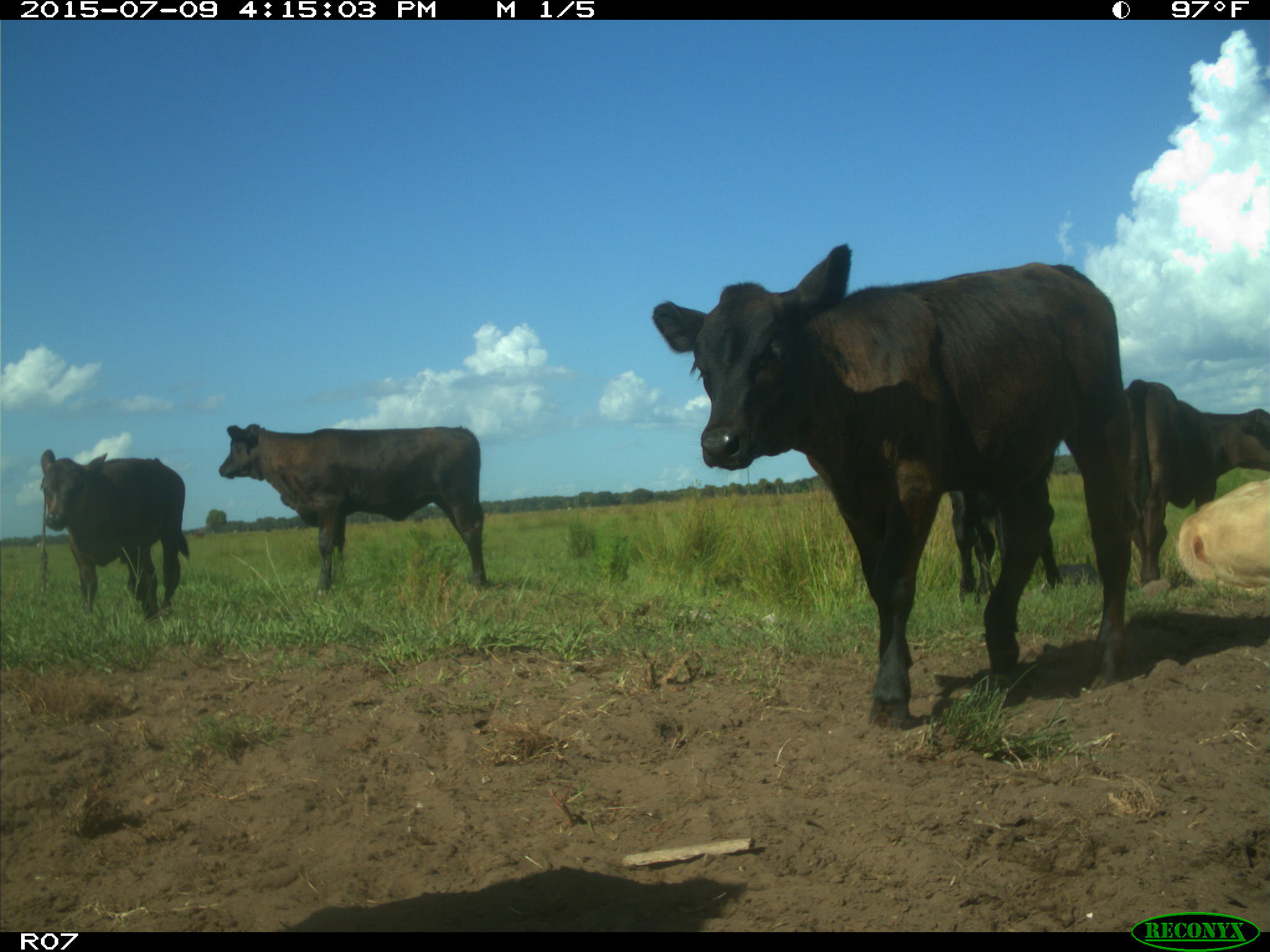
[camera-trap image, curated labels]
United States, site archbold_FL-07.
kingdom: Animalia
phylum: Chordata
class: Mammalia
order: Artiodactyla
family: Bovidae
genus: Bos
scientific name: Bos taurus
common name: domestic cow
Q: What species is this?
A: Bos taurus (domestic cow).